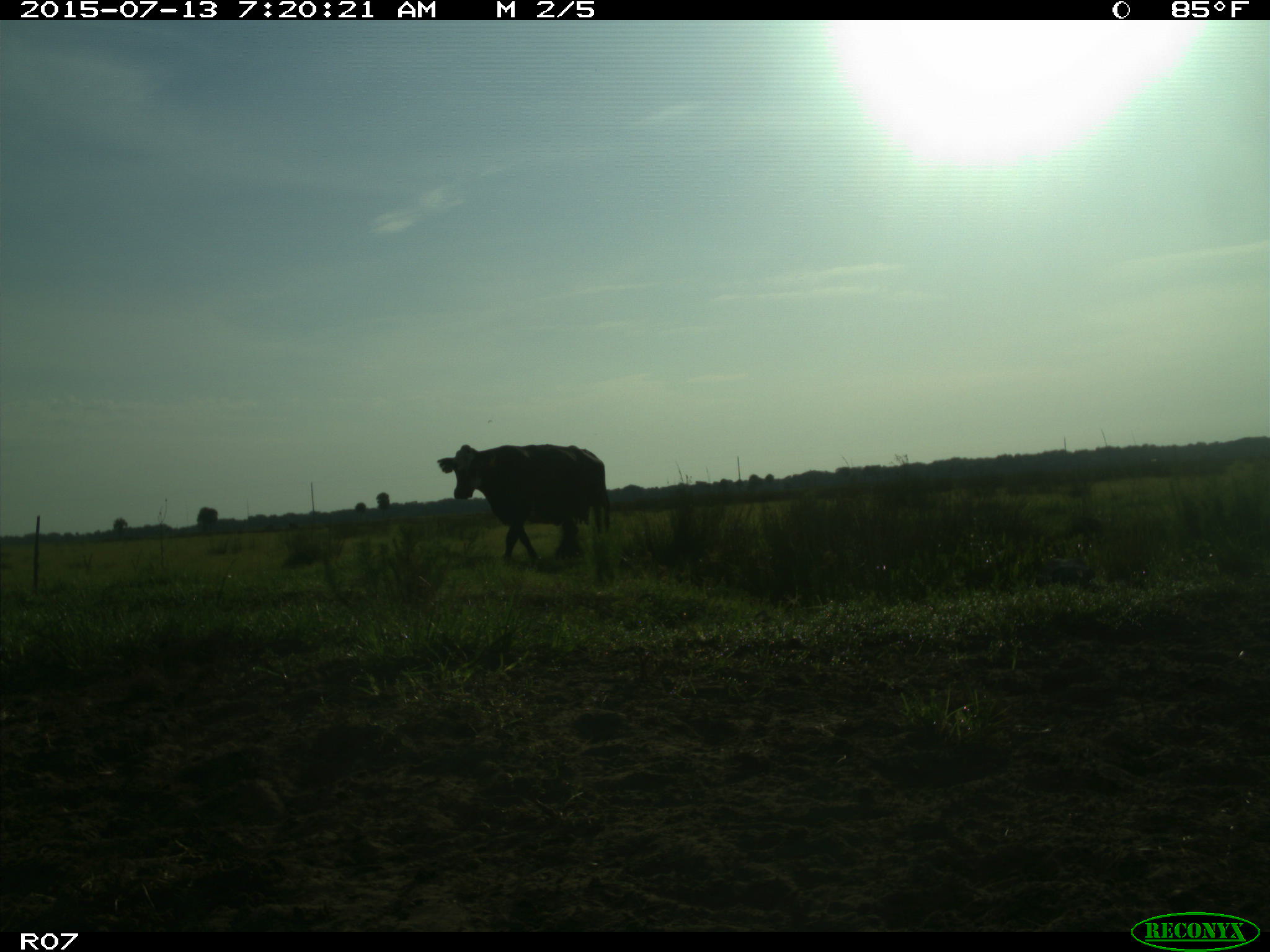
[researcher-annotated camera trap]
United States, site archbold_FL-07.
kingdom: Animalia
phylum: Chordata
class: Mammalia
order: Artiodactyla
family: Bovidae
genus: Bos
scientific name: Bos taurus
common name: domestic cow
Bos taurus (domestic cow).